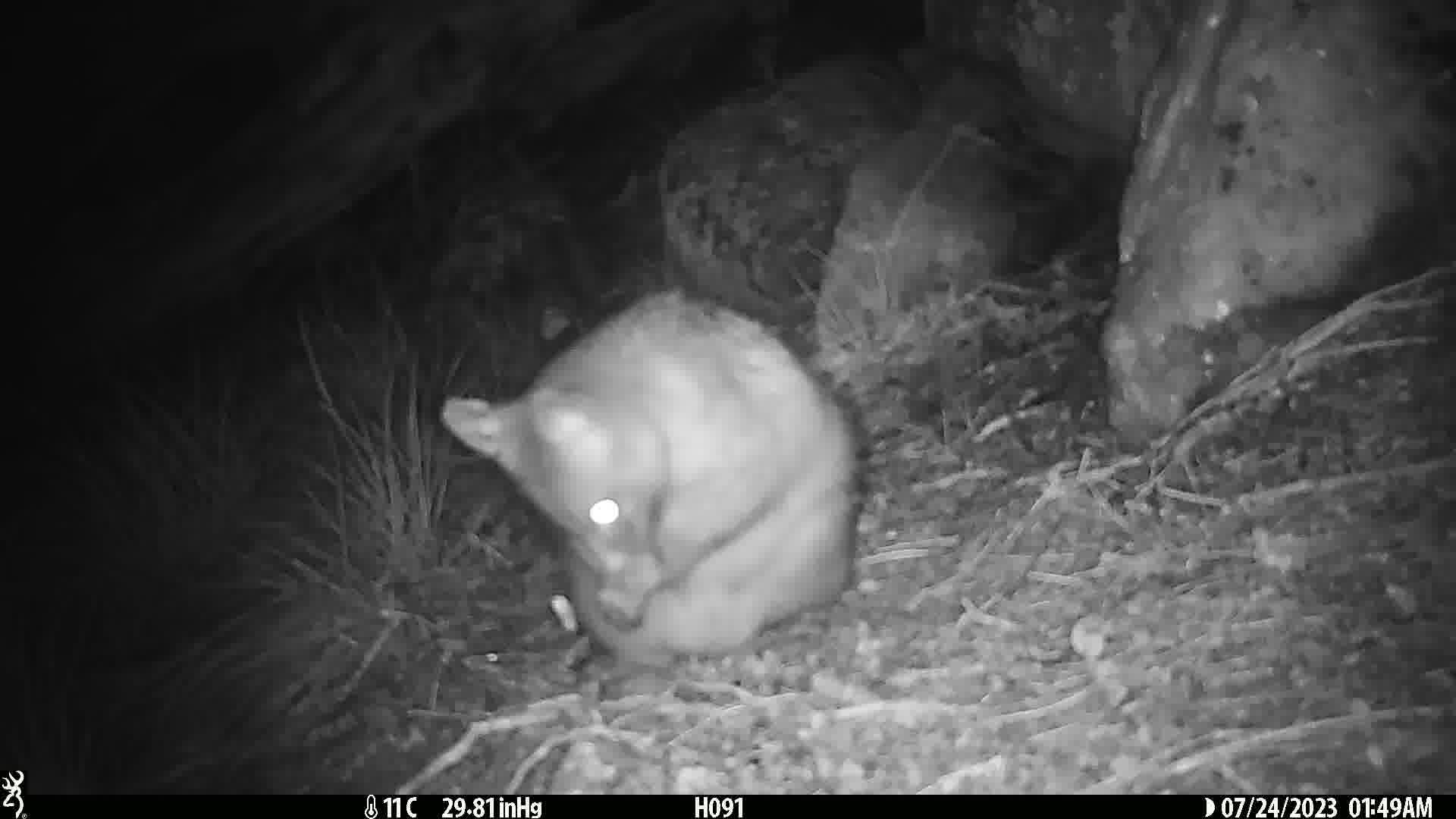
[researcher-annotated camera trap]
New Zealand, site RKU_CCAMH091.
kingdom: Animalia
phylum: Chordata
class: Mammalia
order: Diprotodontia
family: Phalangeridae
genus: Trichosurus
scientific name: Trichosurus vulpecula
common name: common brushtail possum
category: possum